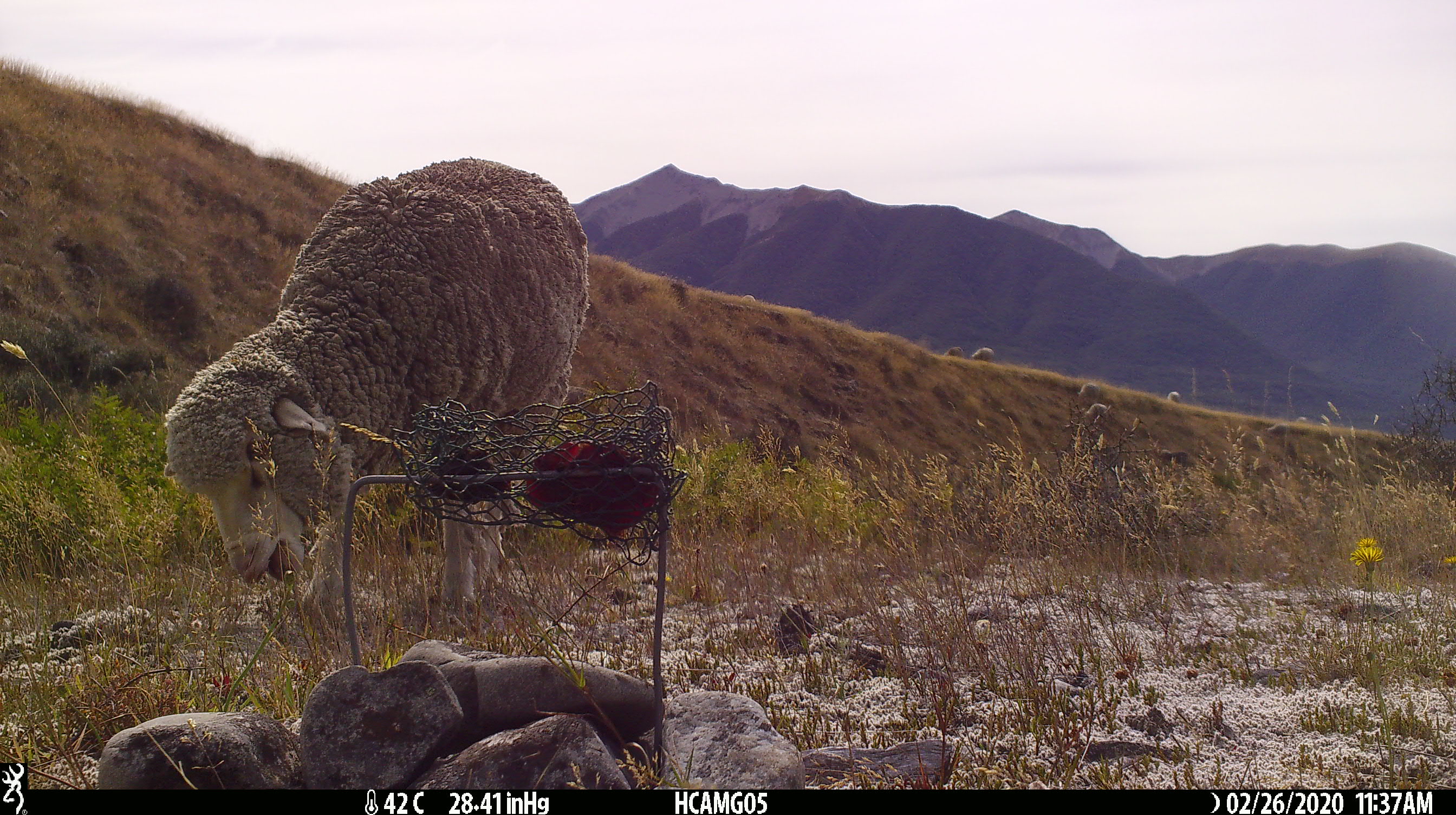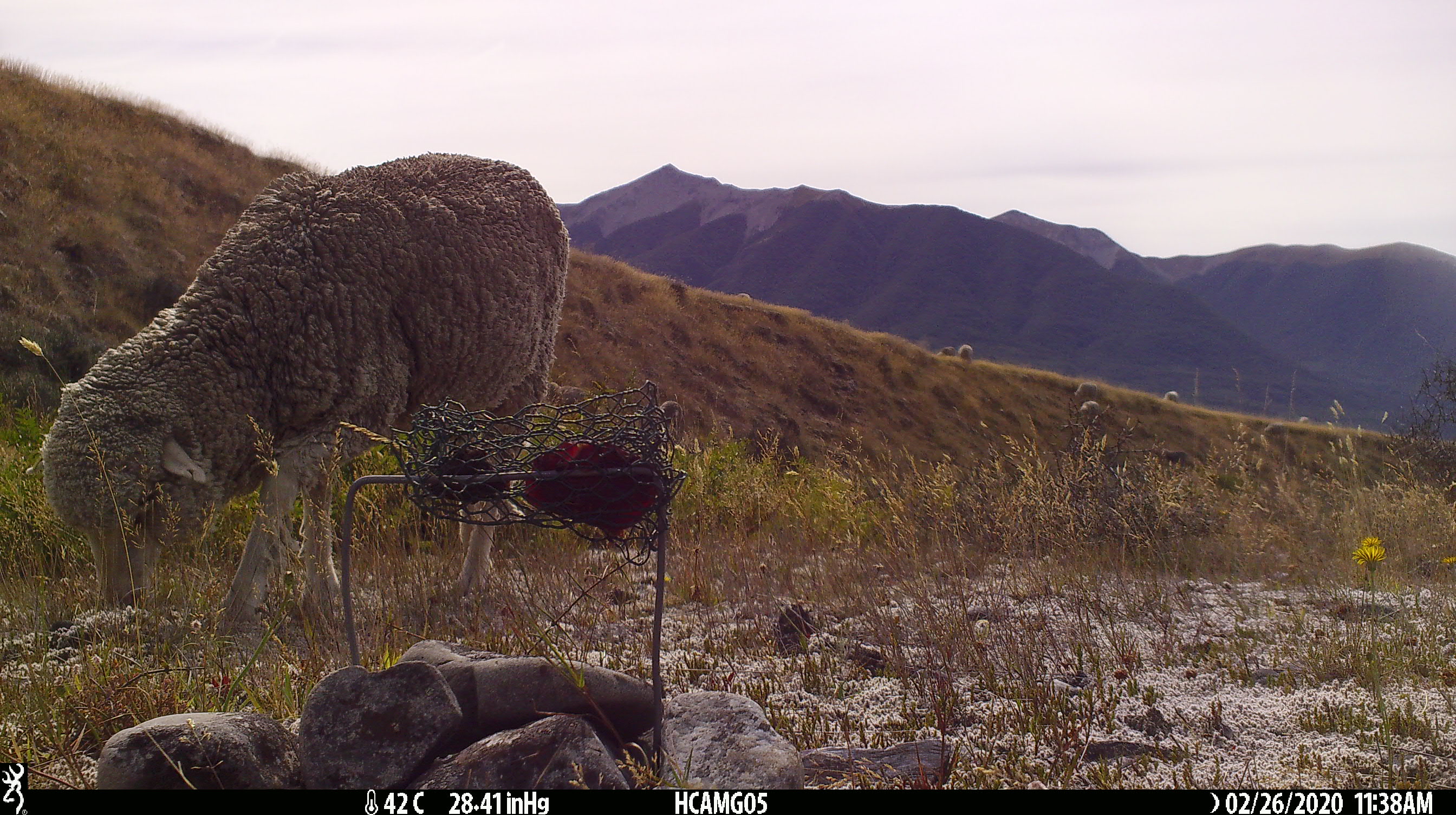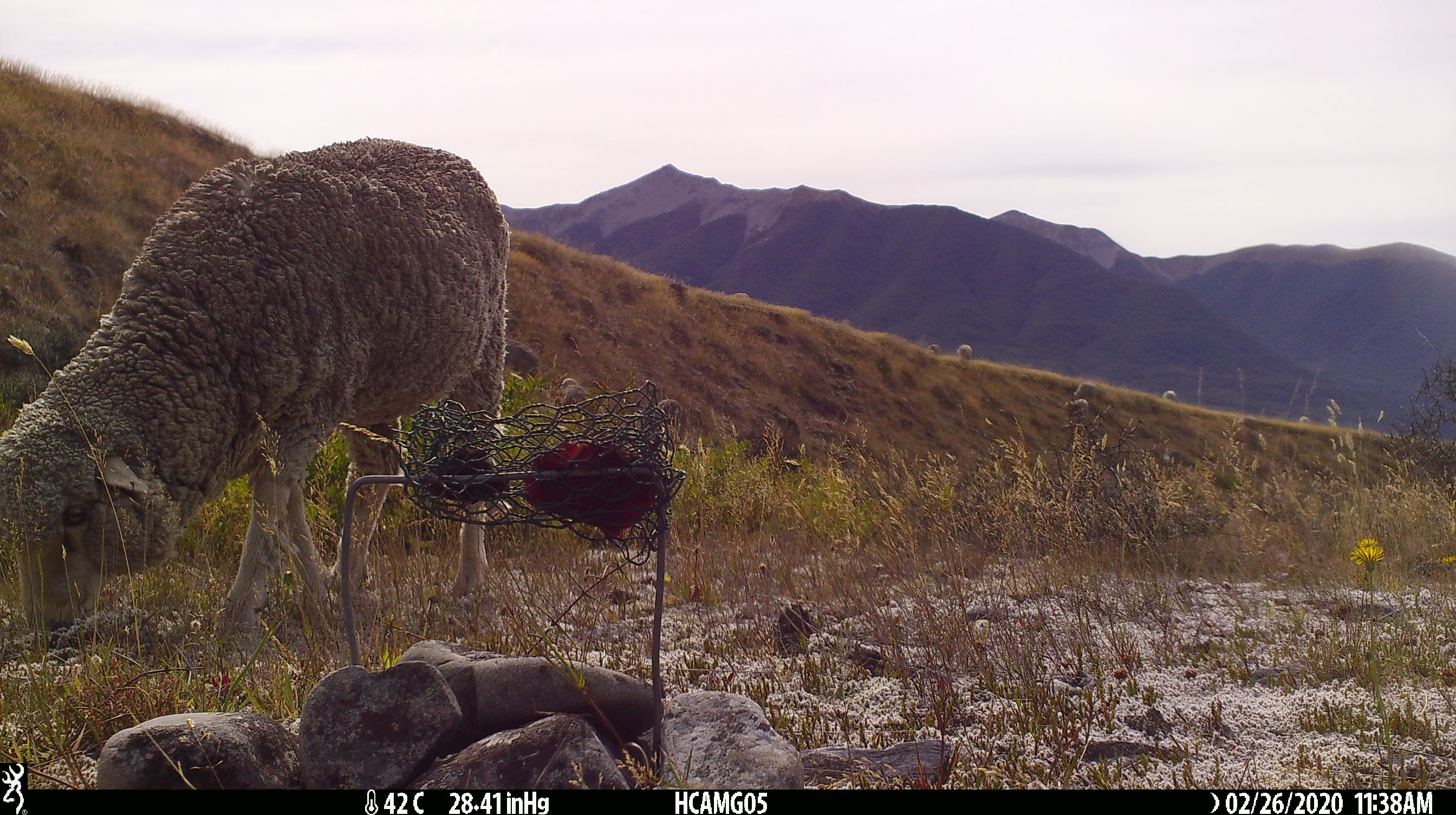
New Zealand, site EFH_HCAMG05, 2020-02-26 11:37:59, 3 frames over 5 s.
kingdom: Animalia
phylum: Chordata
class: Mammalia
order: Artiodactyla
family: Bovidae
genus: Ovis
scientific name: Ovis aries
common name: domestic sheep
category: sheep